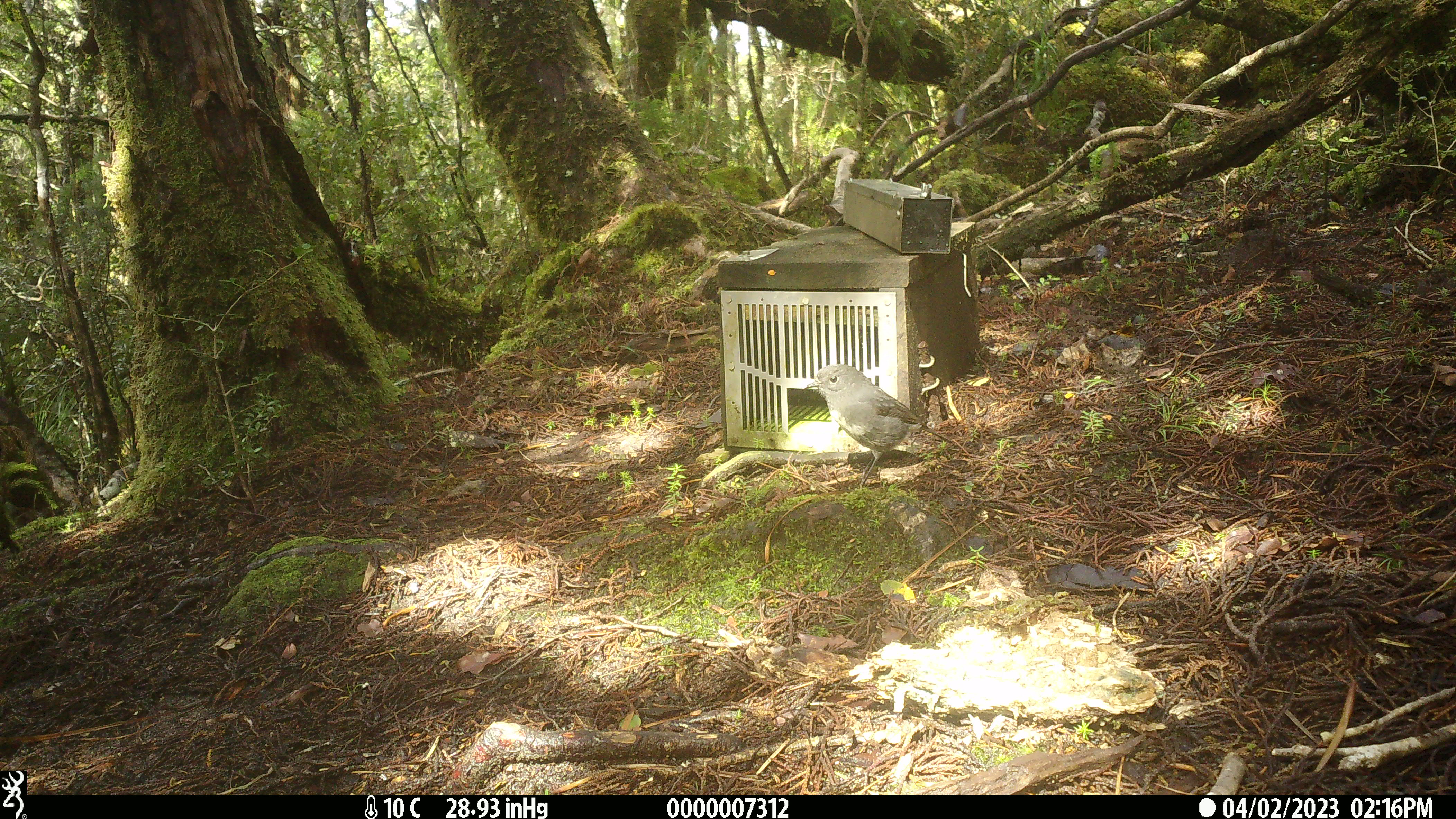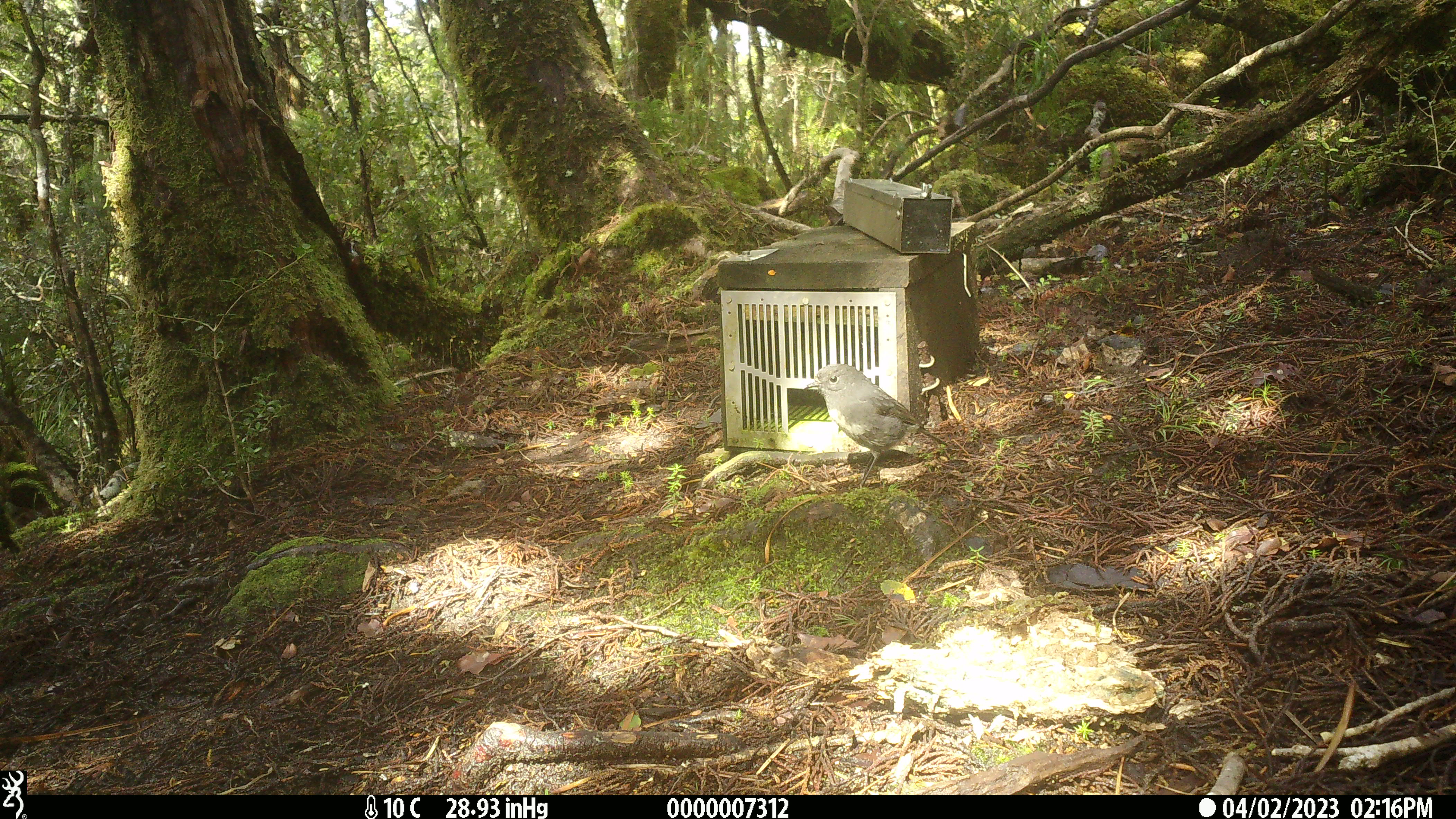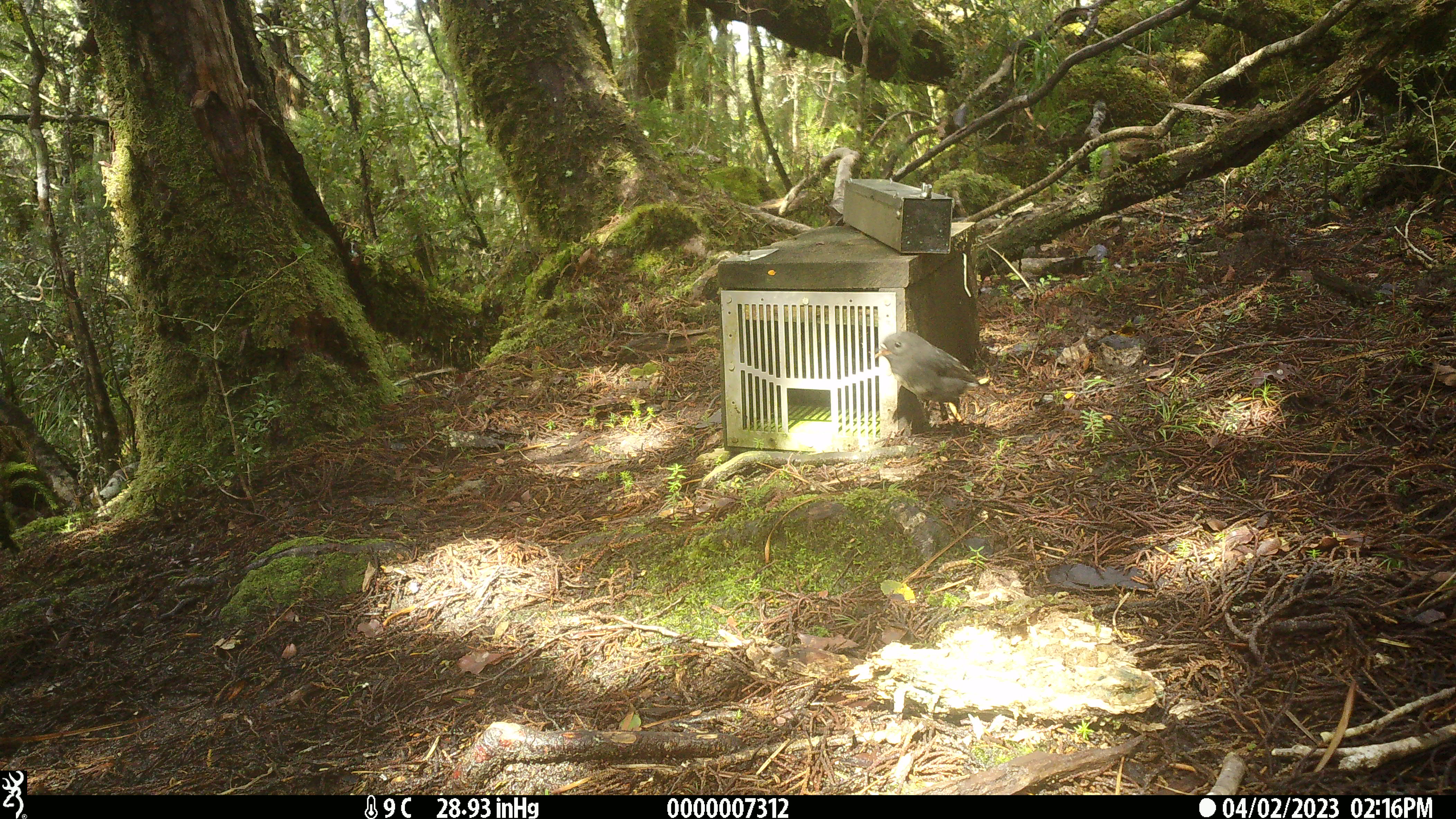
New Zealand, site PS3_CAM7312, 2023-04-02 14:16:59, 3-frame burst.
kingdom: Animalia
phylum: Chordata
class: Aves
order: Passeriformes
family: Petroicidae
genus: Petroica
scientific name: Petroica australis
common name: new zealand robin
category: robin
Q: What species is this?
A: Robin (new zealand robin) (Petroica australis).